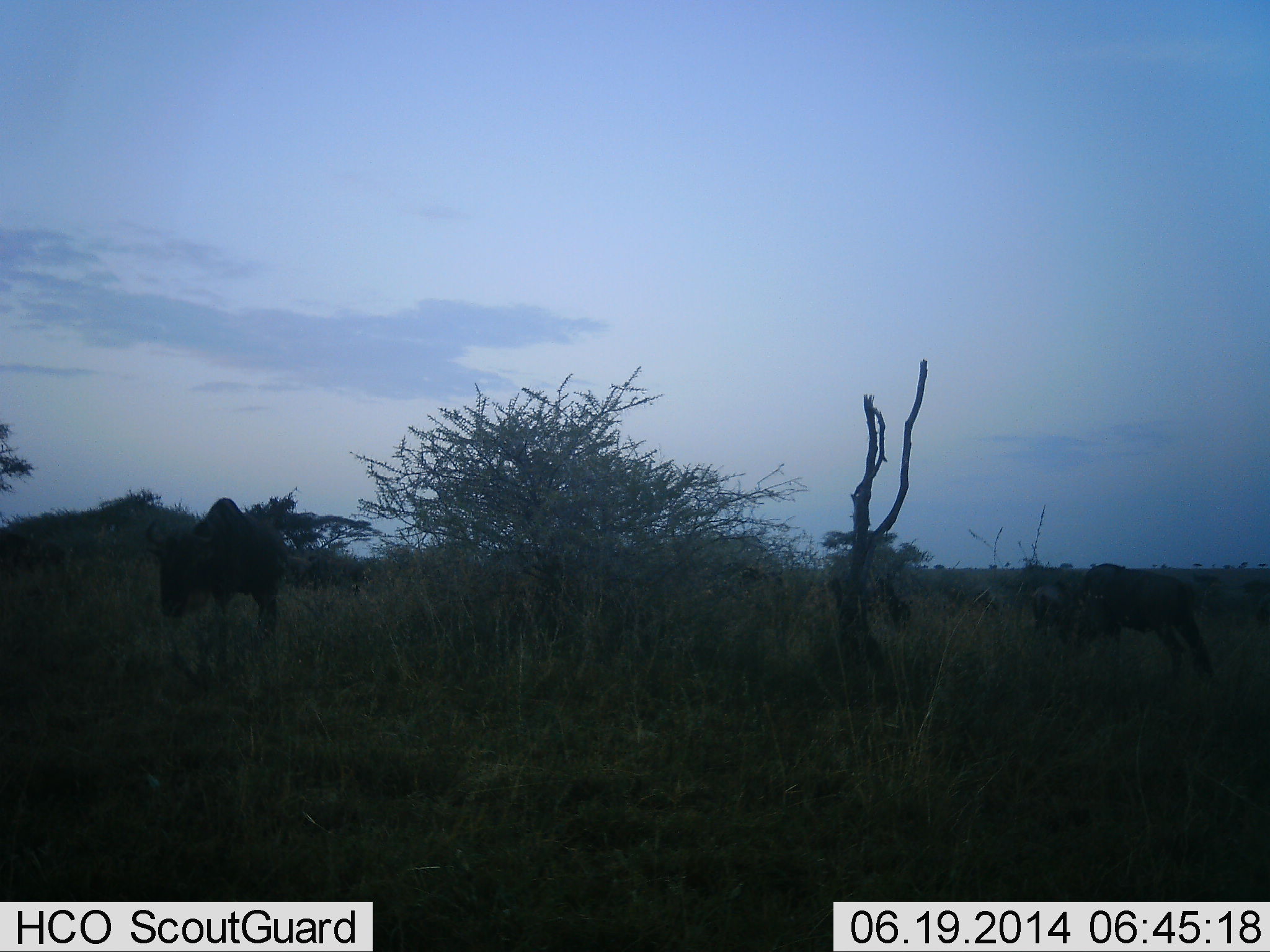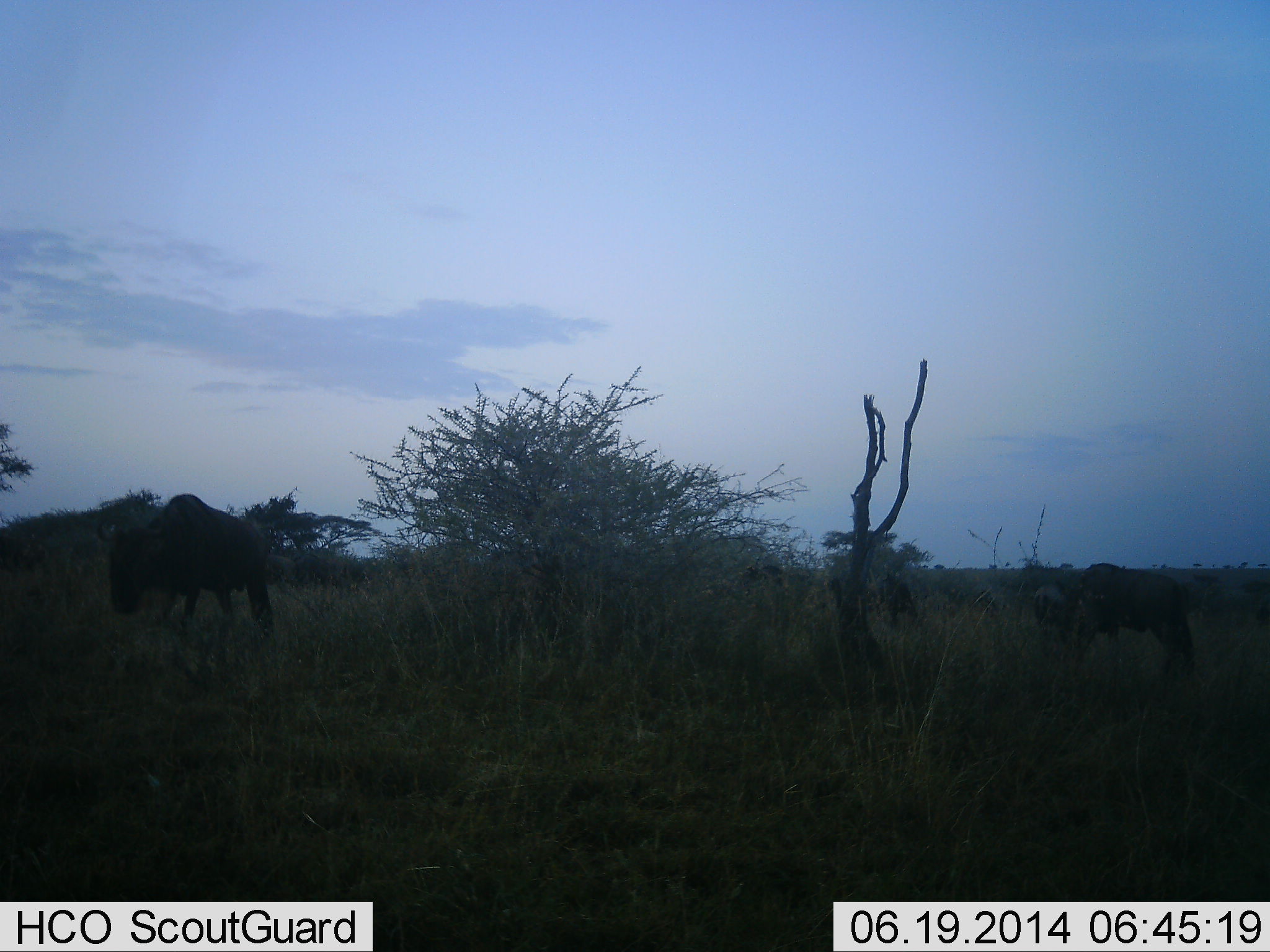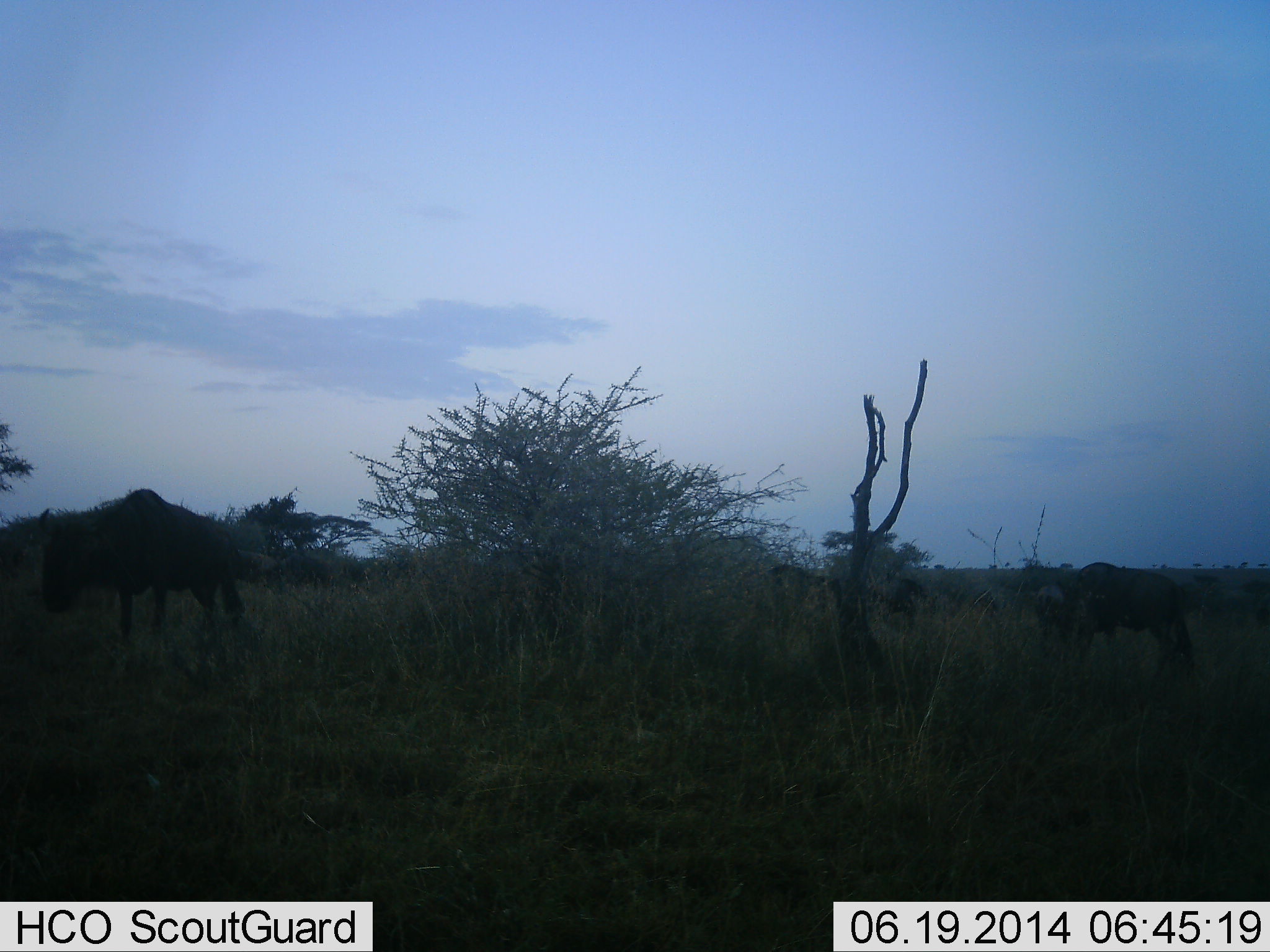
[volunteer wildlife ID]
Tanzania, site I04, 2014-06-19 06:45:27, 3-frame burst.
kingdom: Animalia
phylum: Chordata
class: Mammalia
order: Artiodactyla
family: Bovidae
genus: Connochaetes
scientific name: Connochaetes taurinus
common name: blue wildebeest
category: wildebeest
Wildebeest (blue wildebeest) (Connochaetes taurinus), count 4. Behavior (volunteer vote fractions): standing 18%, resting 0%, moving 100%, interacting 0%. Young present (vote fraction): 0%. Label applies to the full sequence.